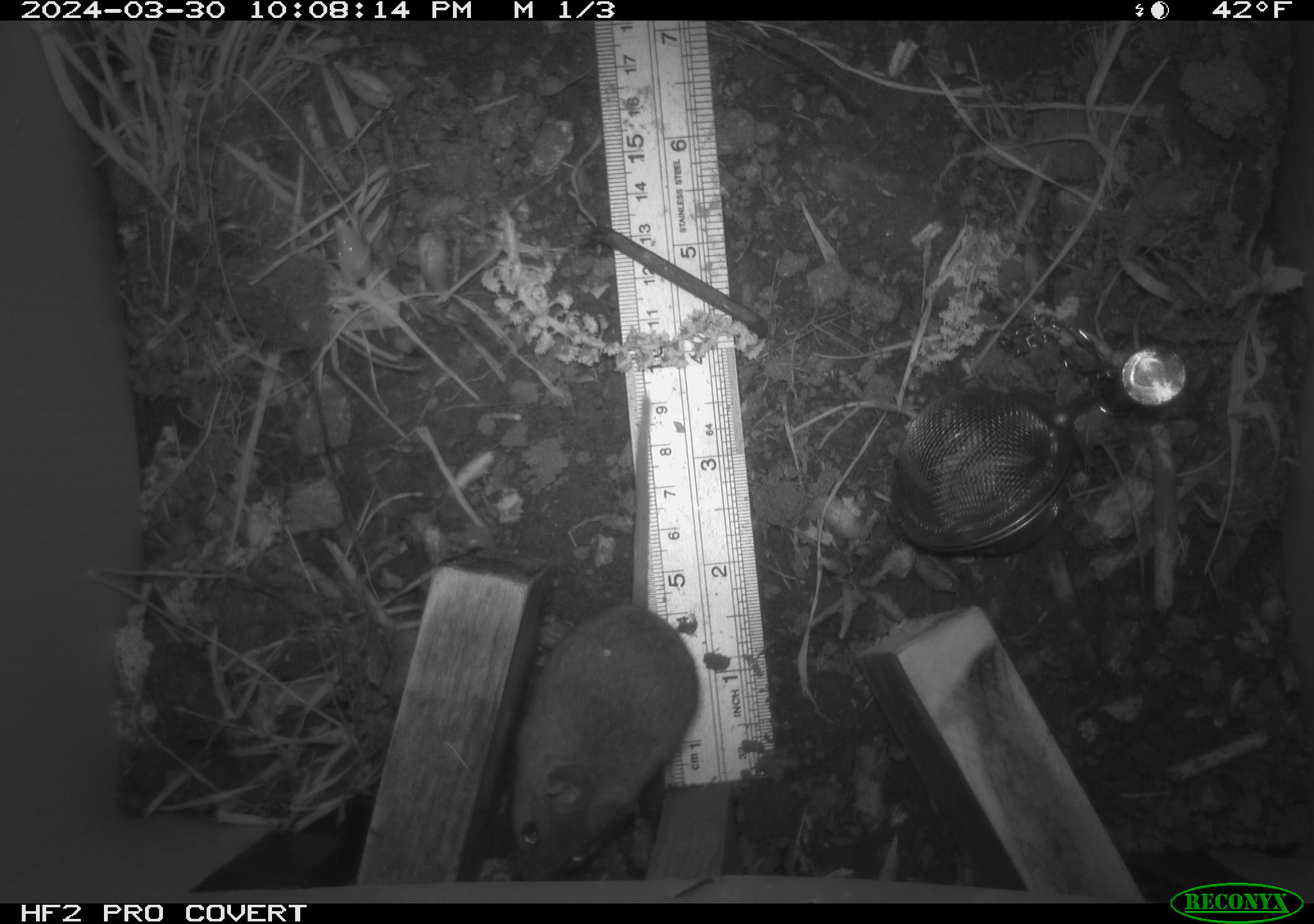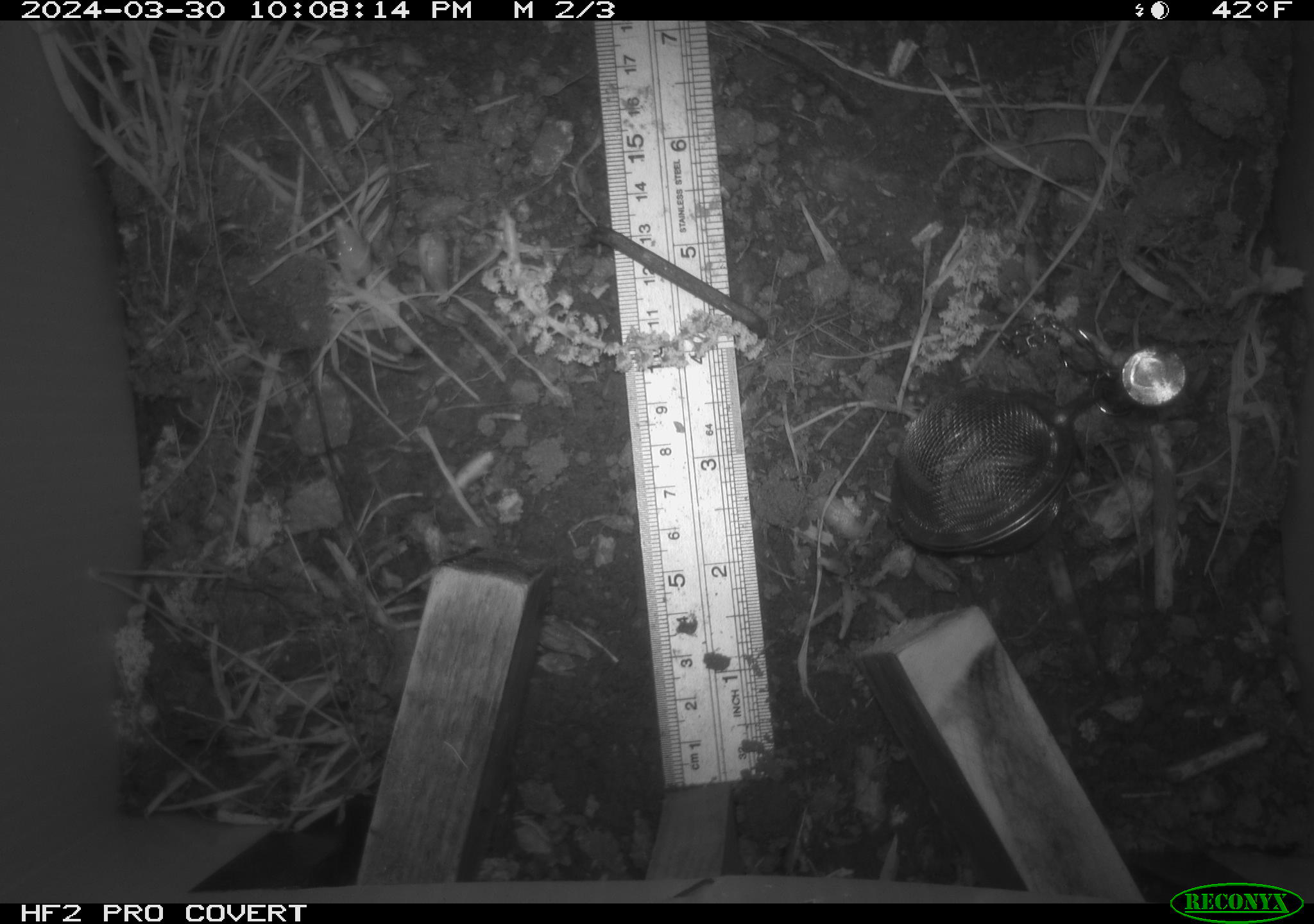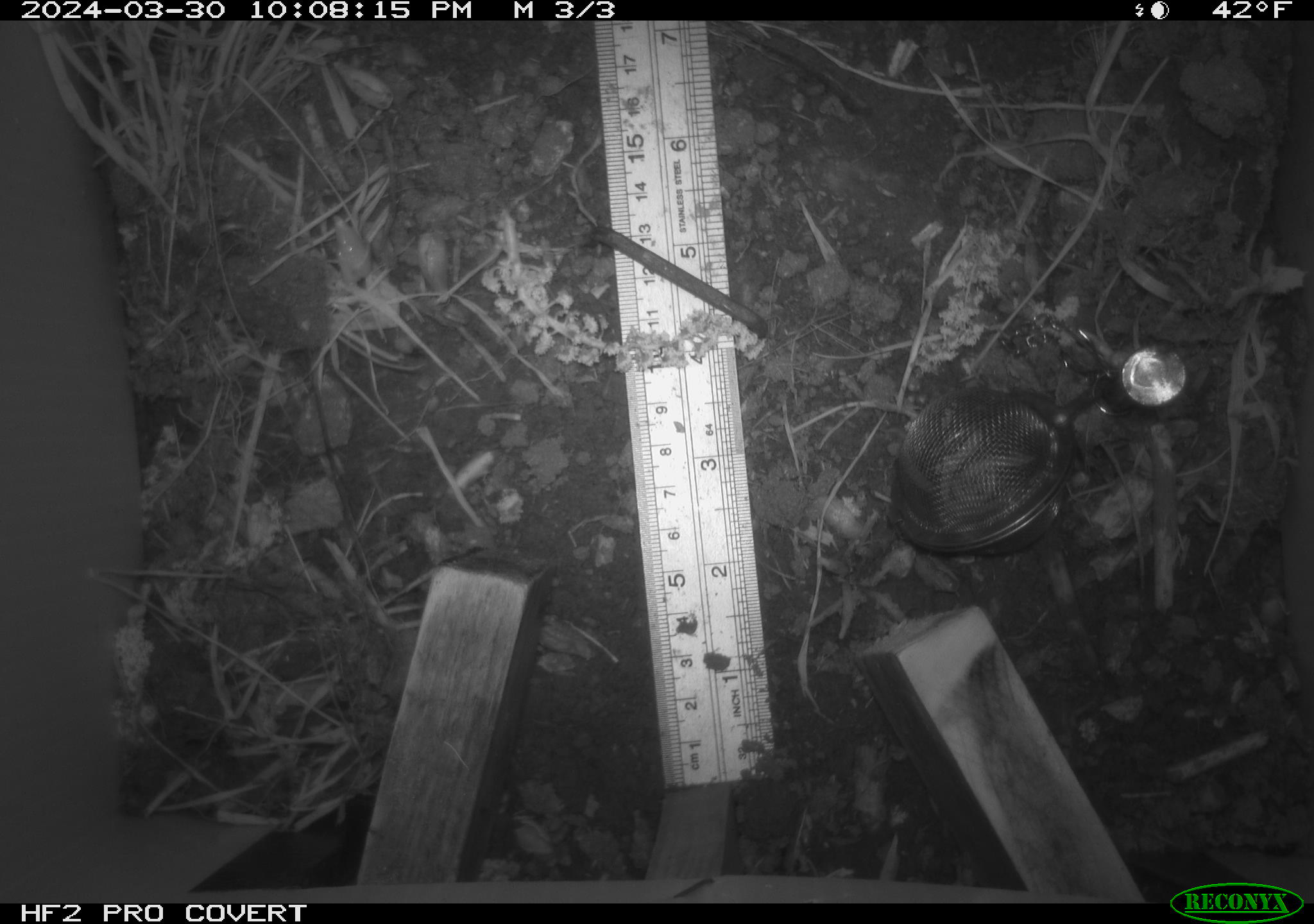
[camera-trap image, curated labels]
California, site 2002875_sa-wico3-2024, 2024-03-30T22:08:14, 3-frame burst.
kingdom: Animalia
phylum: Chordata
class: Mammalia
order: Rodentia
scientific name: Rodentia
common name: mouse species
Mouse species (Rodentia).